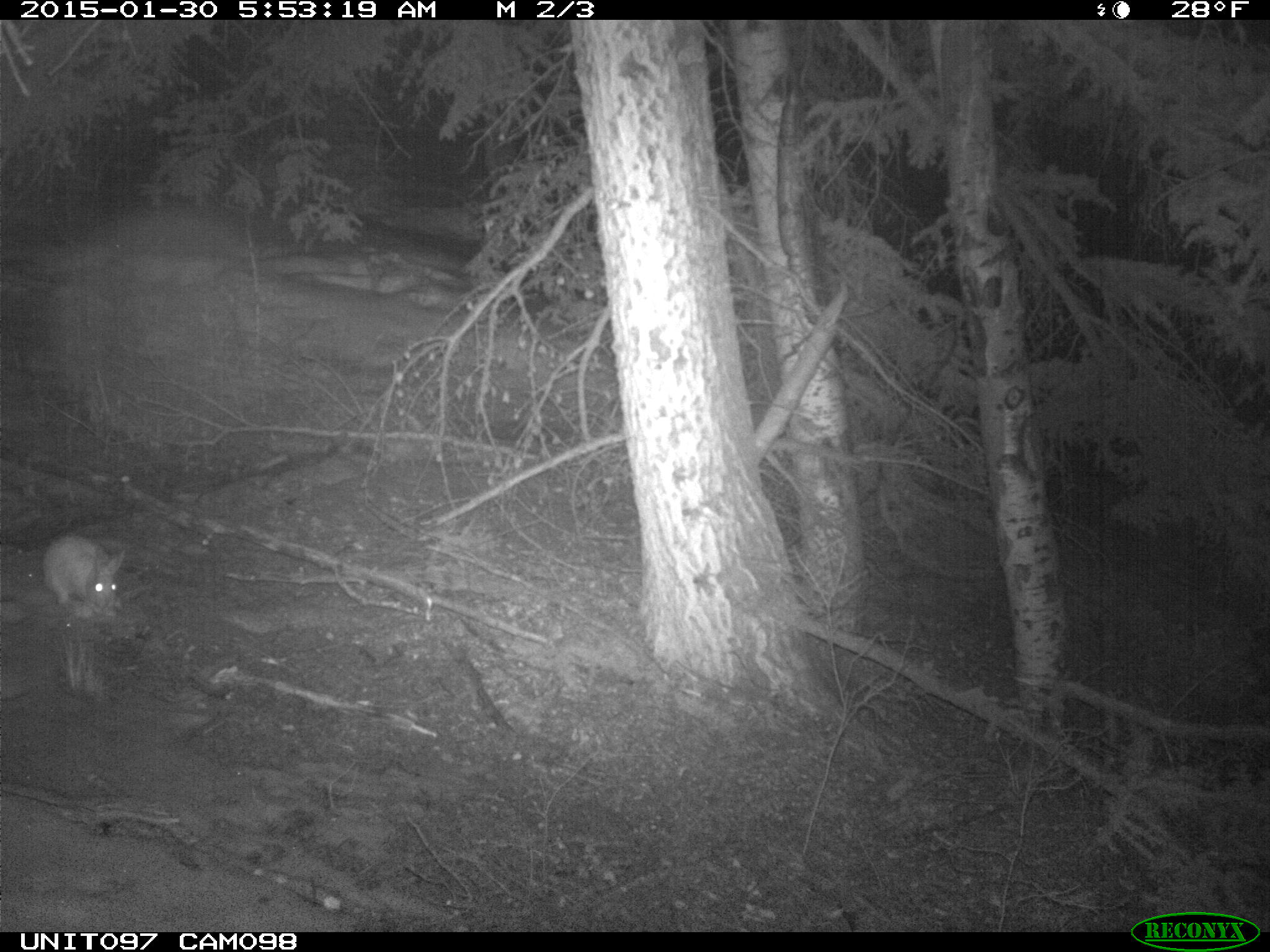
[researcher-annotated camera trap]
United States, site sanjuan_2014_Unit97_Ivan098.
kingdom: Animalia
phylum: Chordata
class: Mammalia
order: Lagomorpha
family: Leporidae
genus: Lepus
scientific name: Lepus americanus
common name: snowshoe hare